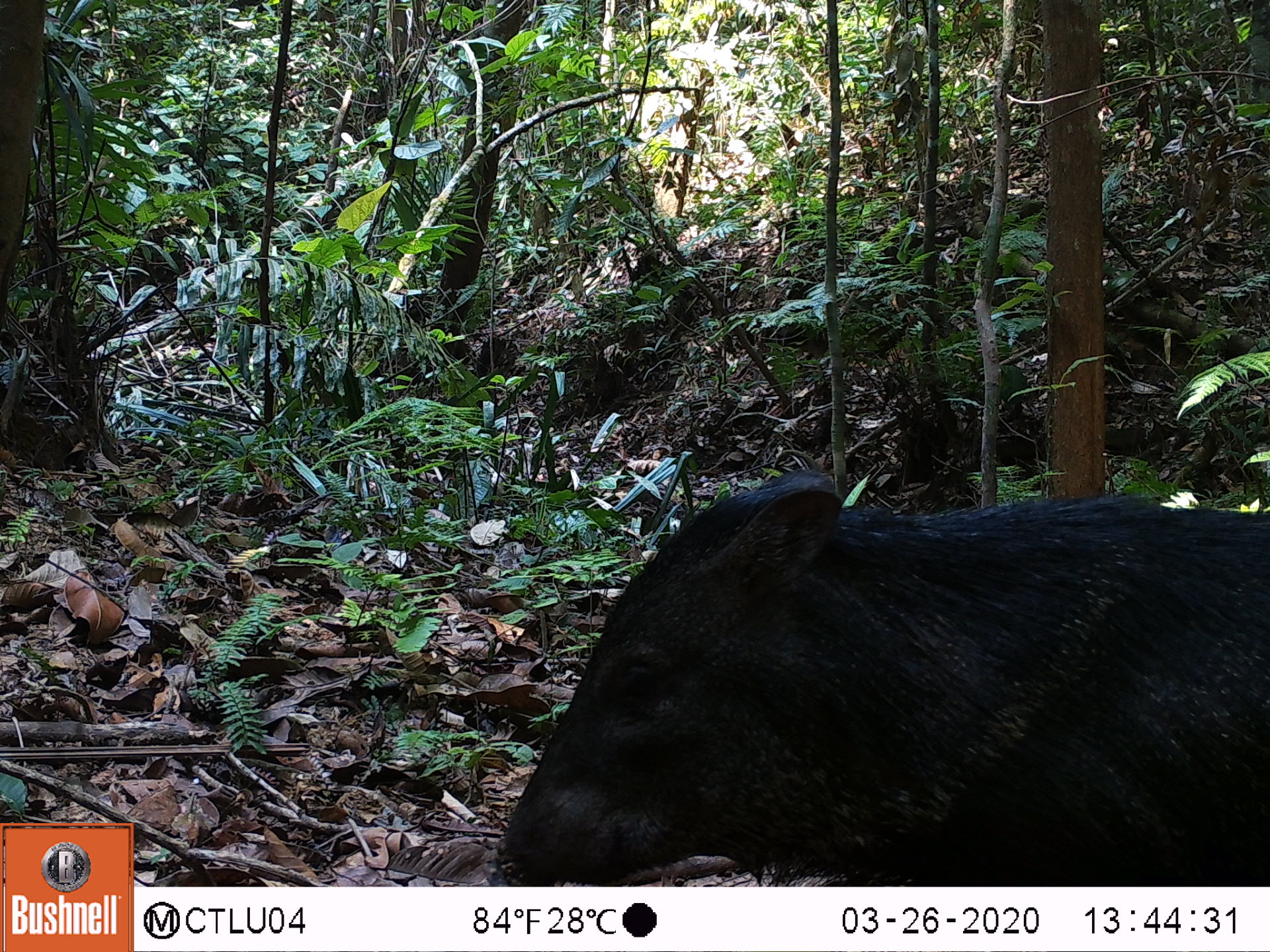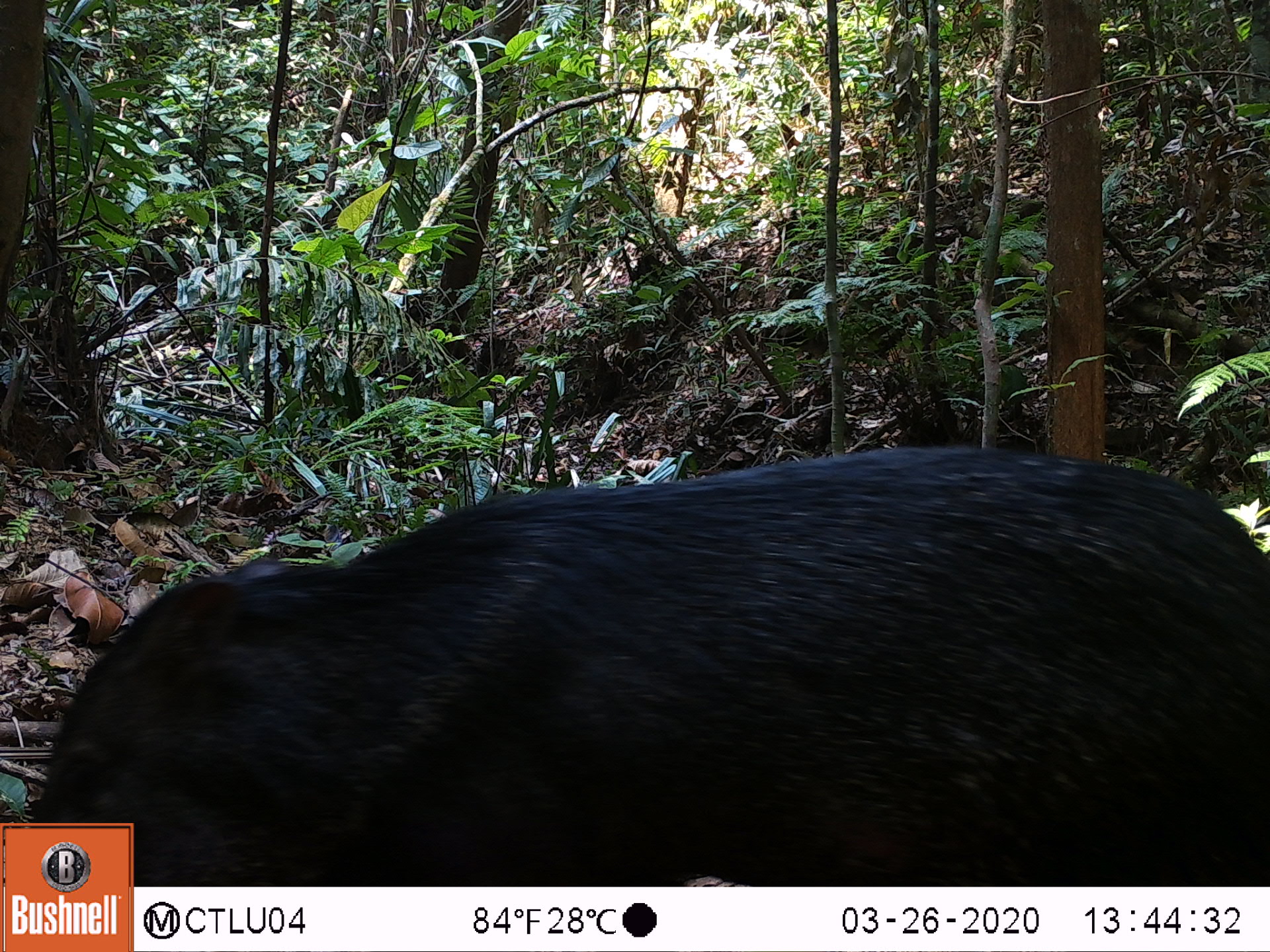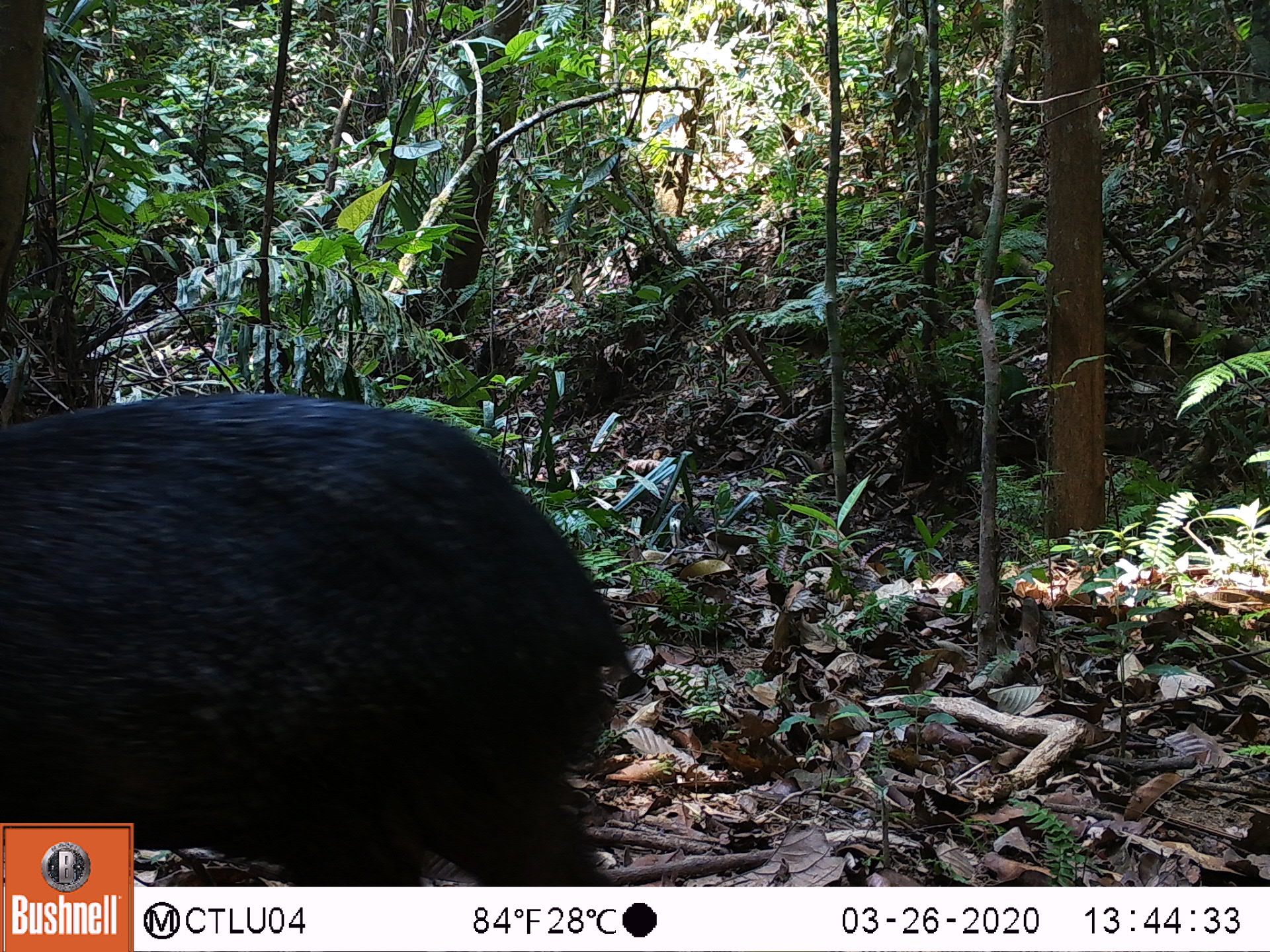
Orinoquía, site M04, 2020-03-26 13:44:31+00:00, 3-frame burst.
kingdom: Animalia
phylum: Chordata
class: Mammalia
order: Artiodactyla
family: Tayassuidae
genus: Pecari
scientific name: Pecari tajacu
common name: collared peccary